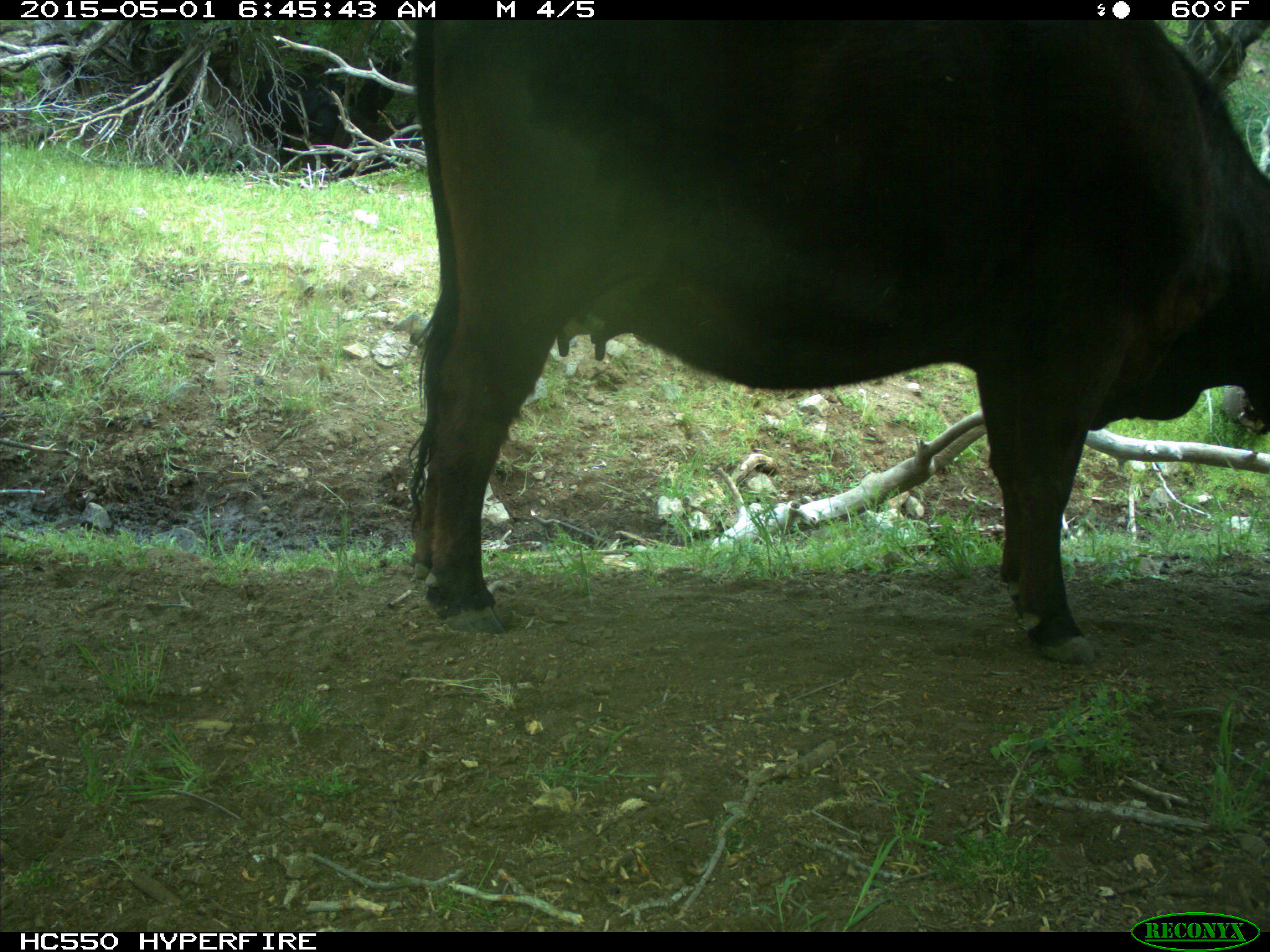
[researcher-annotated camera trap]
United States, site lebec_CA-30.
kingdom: Animalia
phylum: Chordata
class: Mammalia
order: Artiodactyla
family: Bovidae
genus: Bos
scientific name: Bos taurus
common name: domestic cow